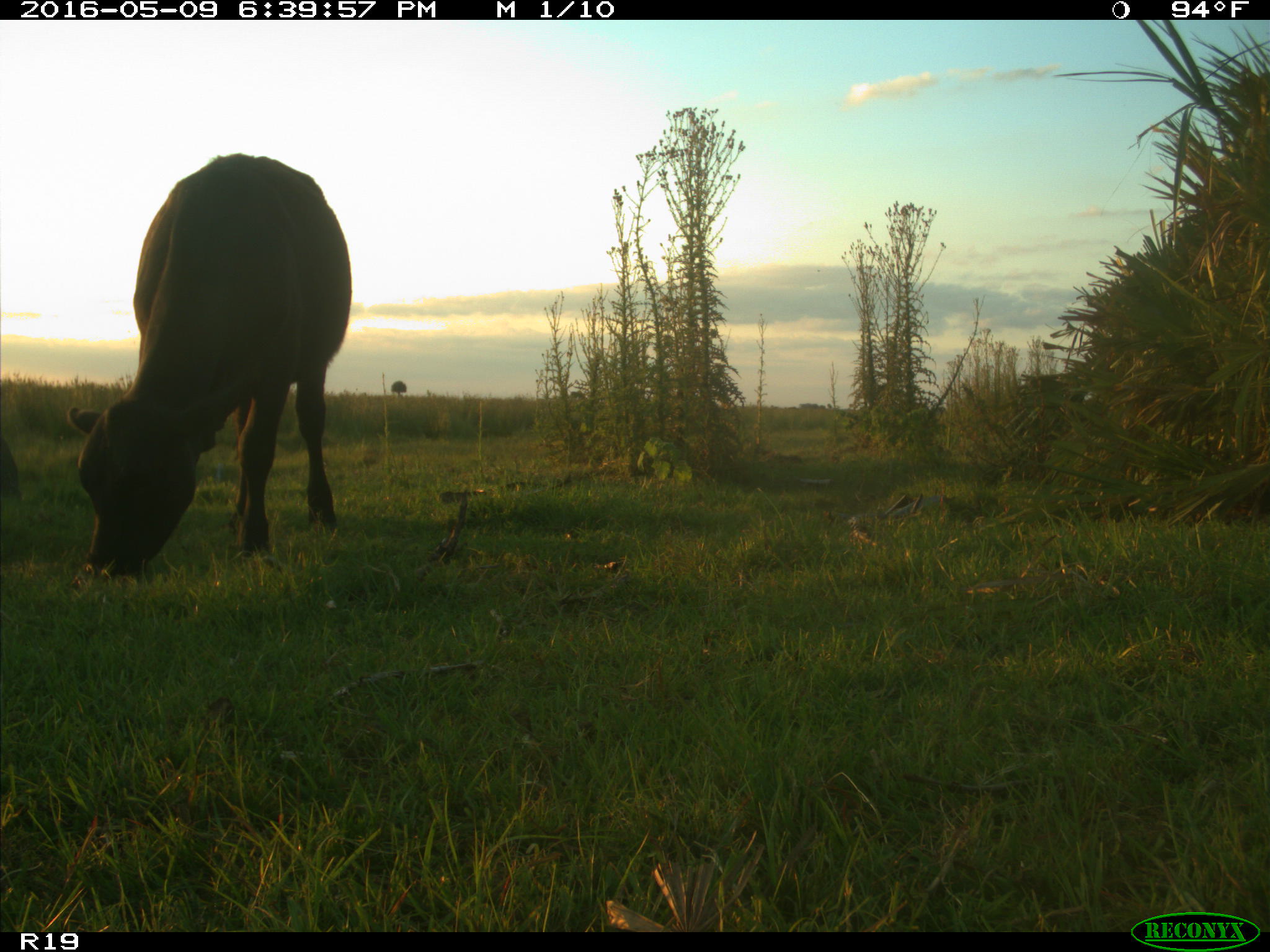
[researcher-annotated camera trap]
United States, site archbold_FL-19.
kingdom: Animalia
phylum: Chordata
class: Mammalia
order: Artiodactyla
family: Bovidae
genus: Bos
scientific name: Bos taurus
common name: domestic cow